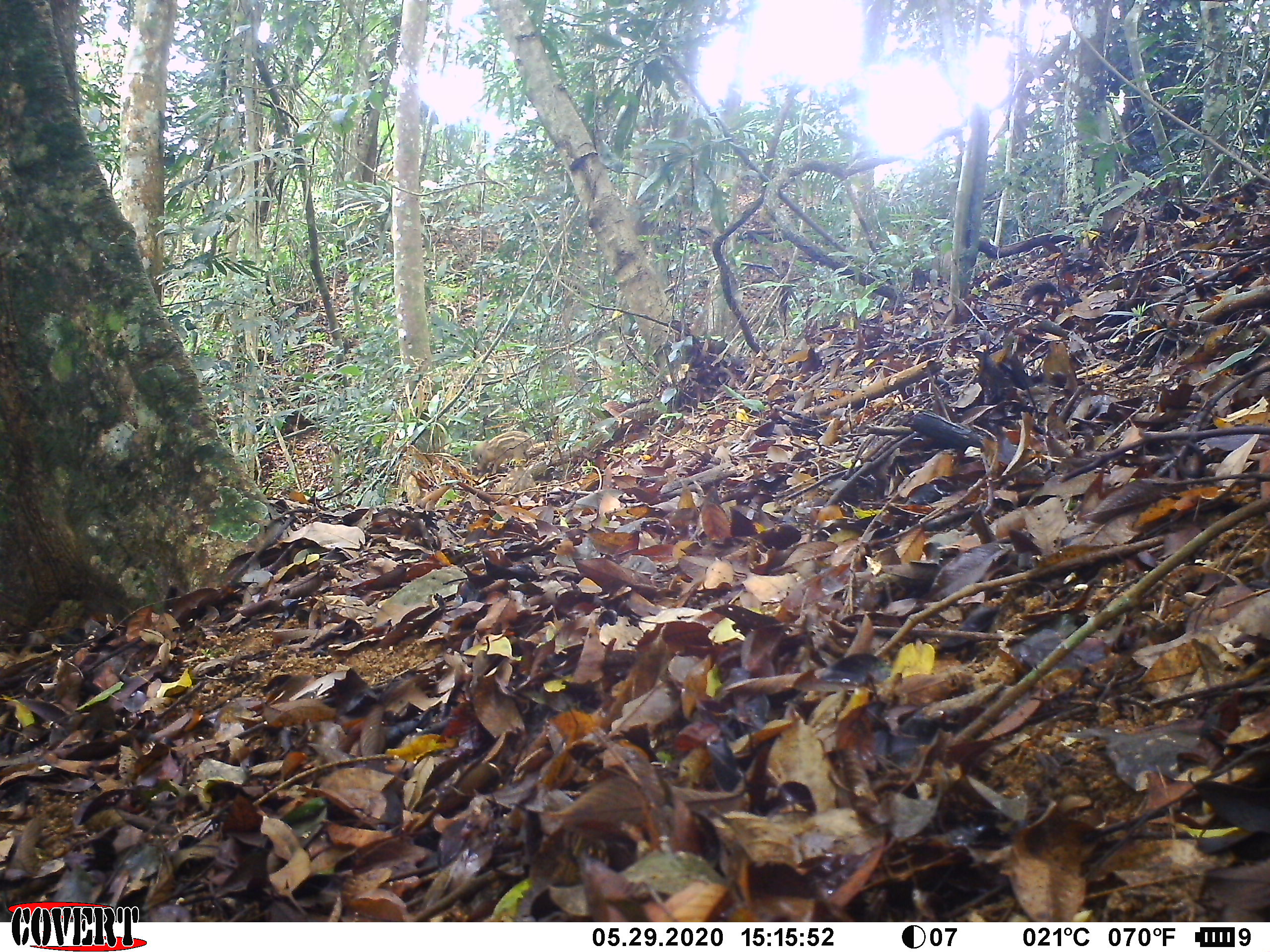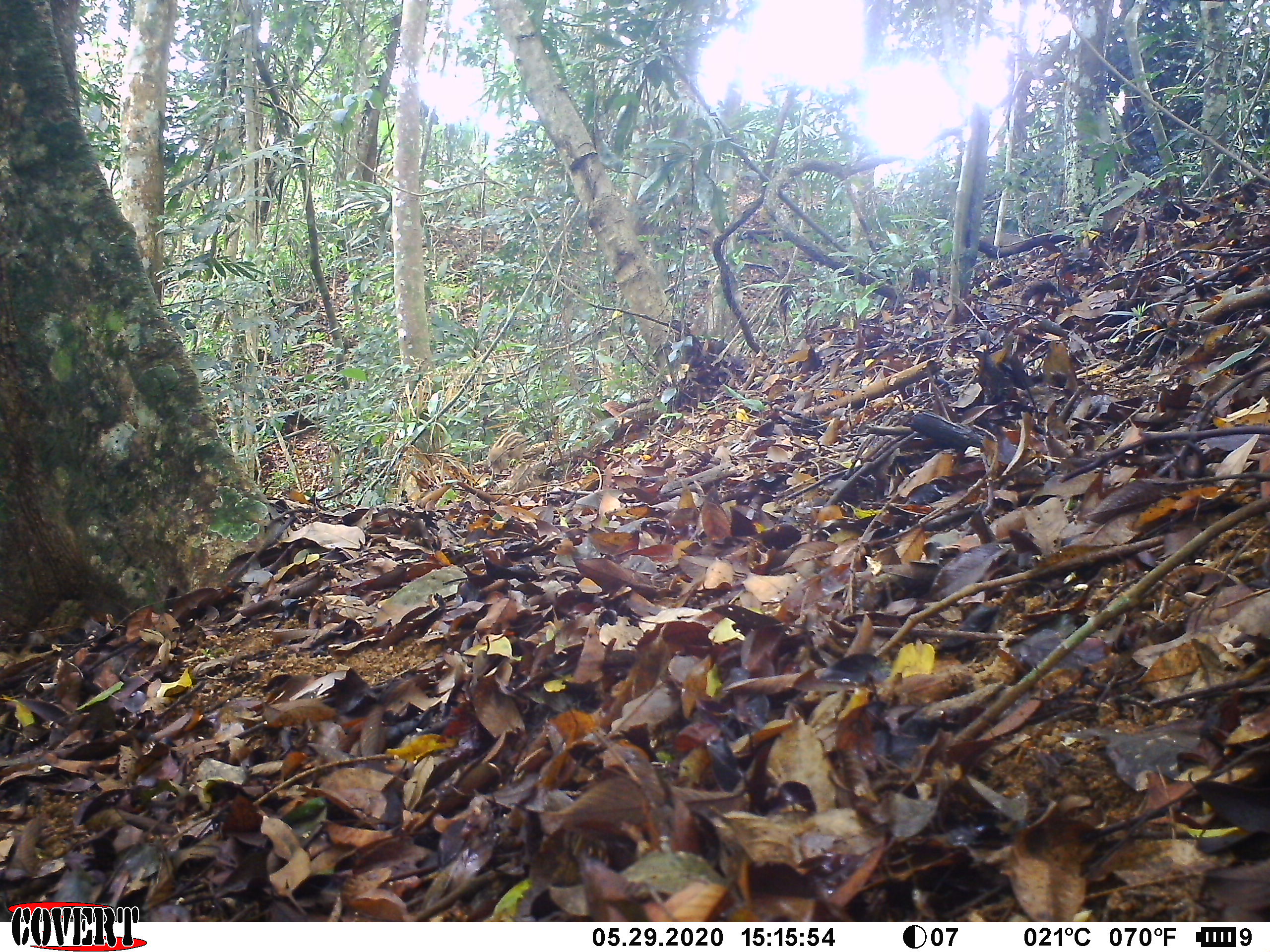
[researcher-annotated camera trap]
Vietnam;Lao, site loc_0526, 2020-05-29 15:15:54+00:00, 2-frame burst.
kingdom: Animalia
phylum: Chordata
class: Mammalia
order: Artiodactyla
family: Suidae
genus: Sus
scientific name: Sus scrofa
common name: eurasian wild pig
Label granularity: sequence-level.